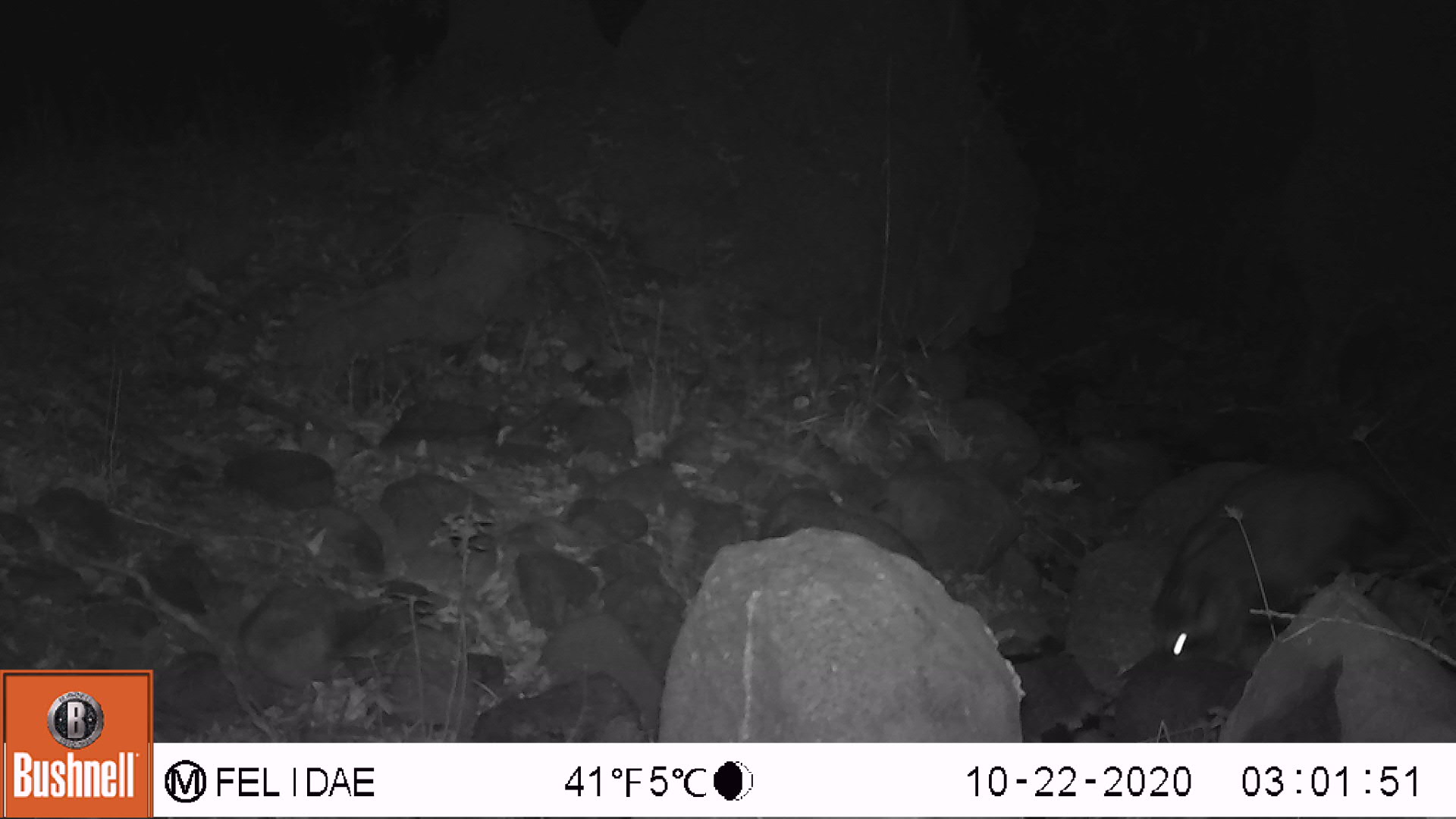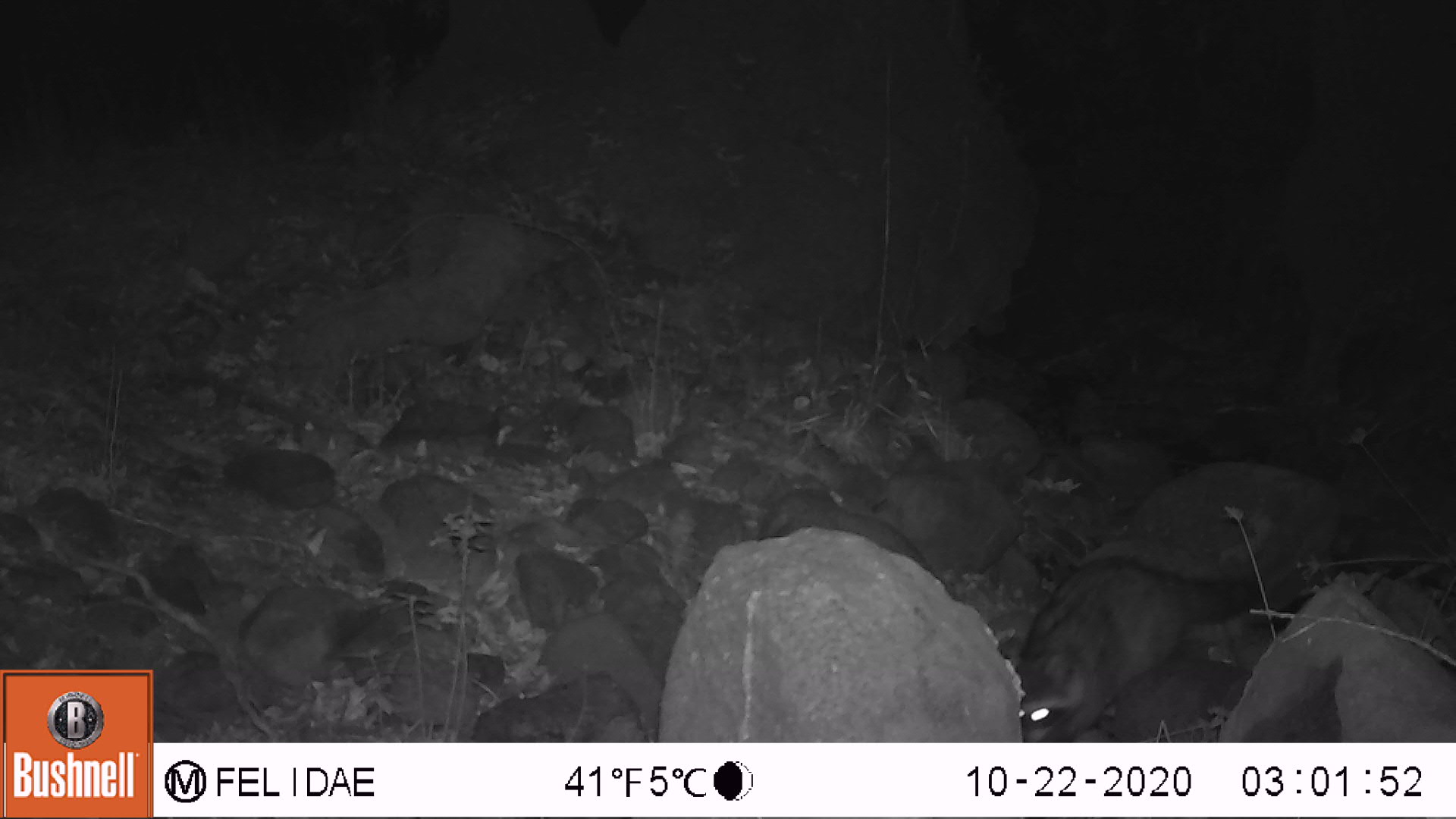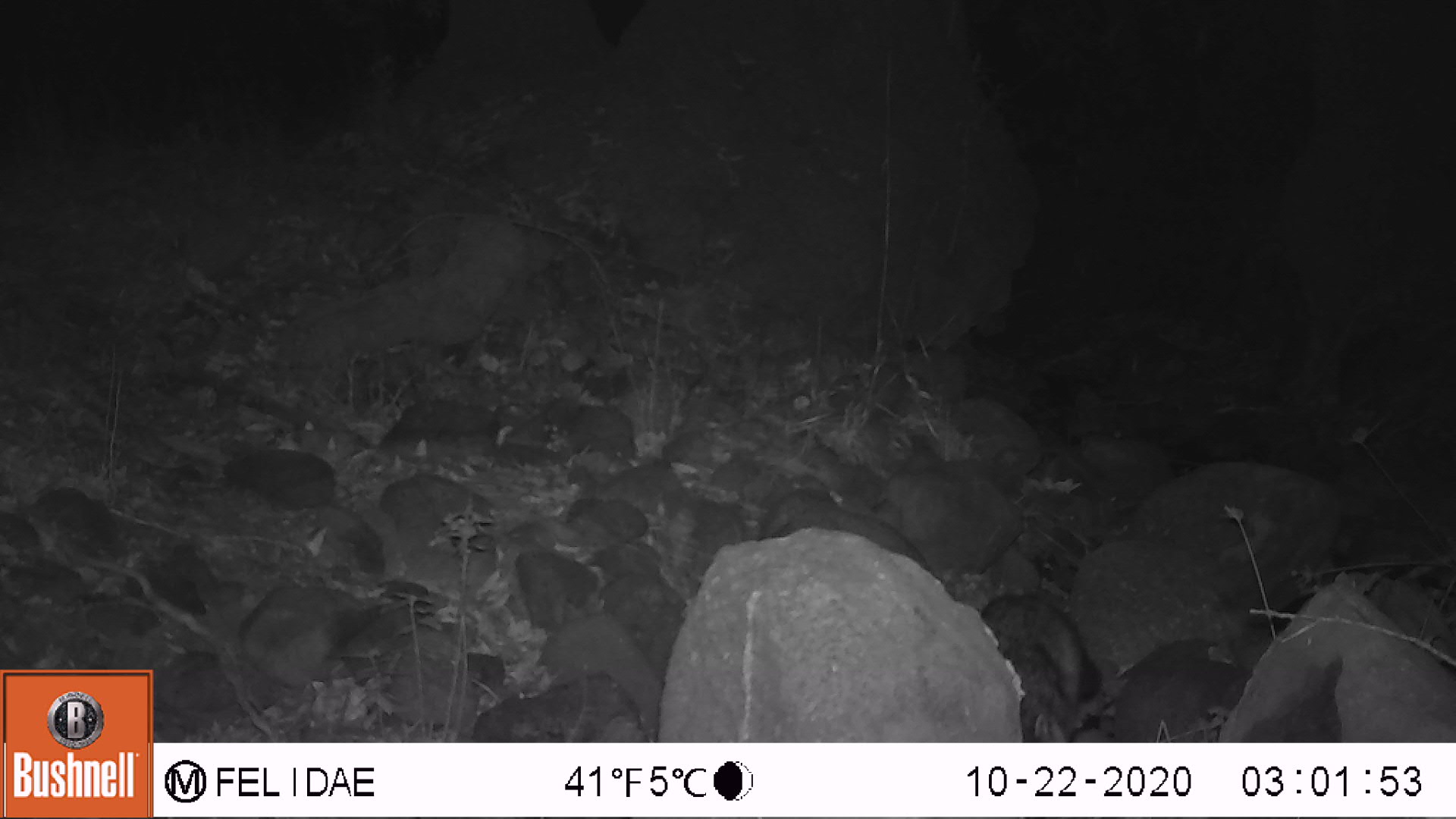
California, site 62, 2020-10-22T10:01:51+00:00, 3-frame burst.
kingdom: Animalia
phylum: Chordata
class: Mammalia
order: Carnivora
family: Procyonidae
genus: Procyon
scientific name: Procyon lotor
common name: raccoon